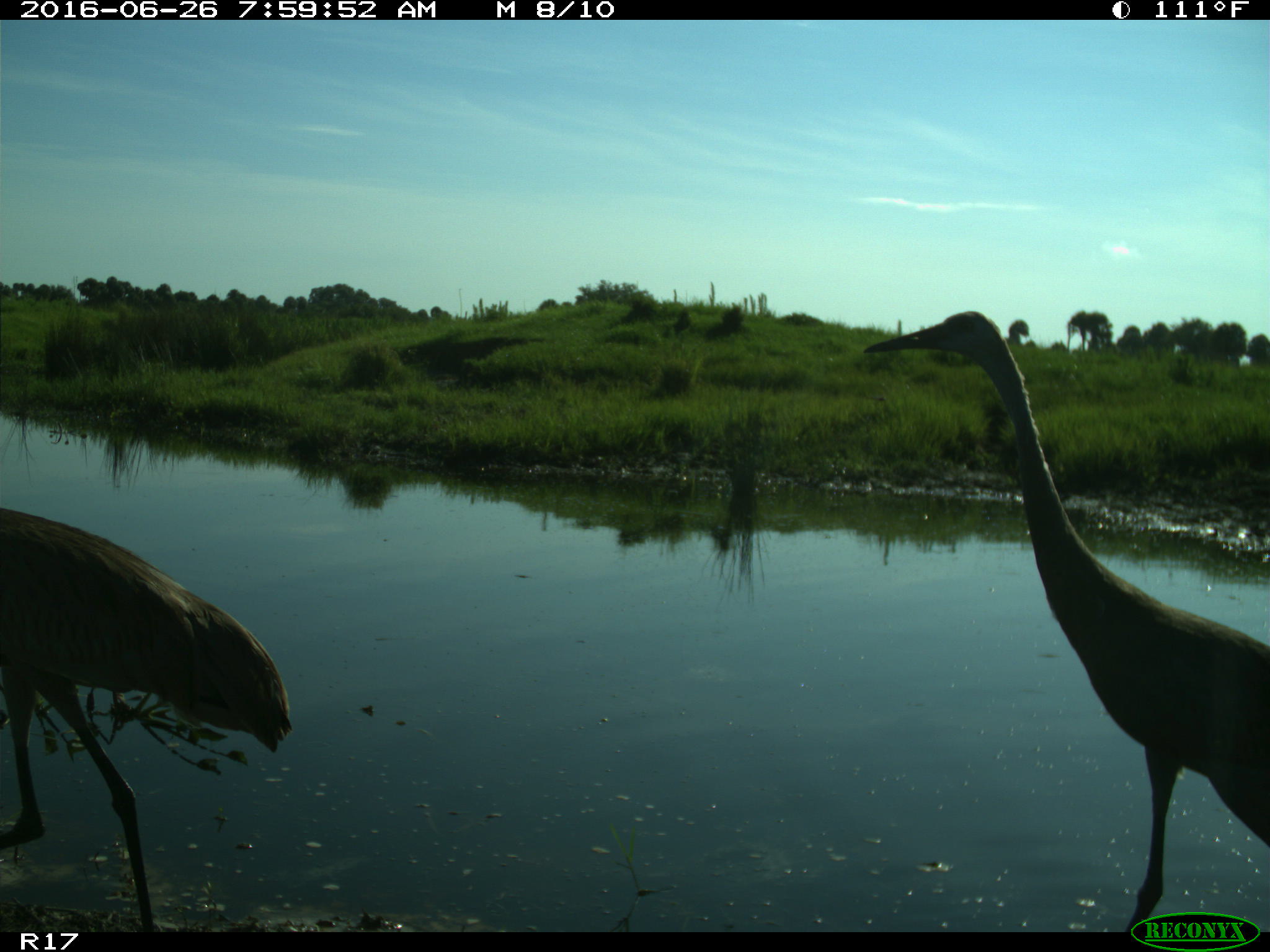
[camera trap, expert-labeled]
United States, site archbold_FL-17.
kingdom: Animalia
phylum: Chordata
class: Aves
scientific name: Aves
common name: birds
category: unidentified bird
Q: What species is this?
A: Unidentified bird (birds) (Aves).